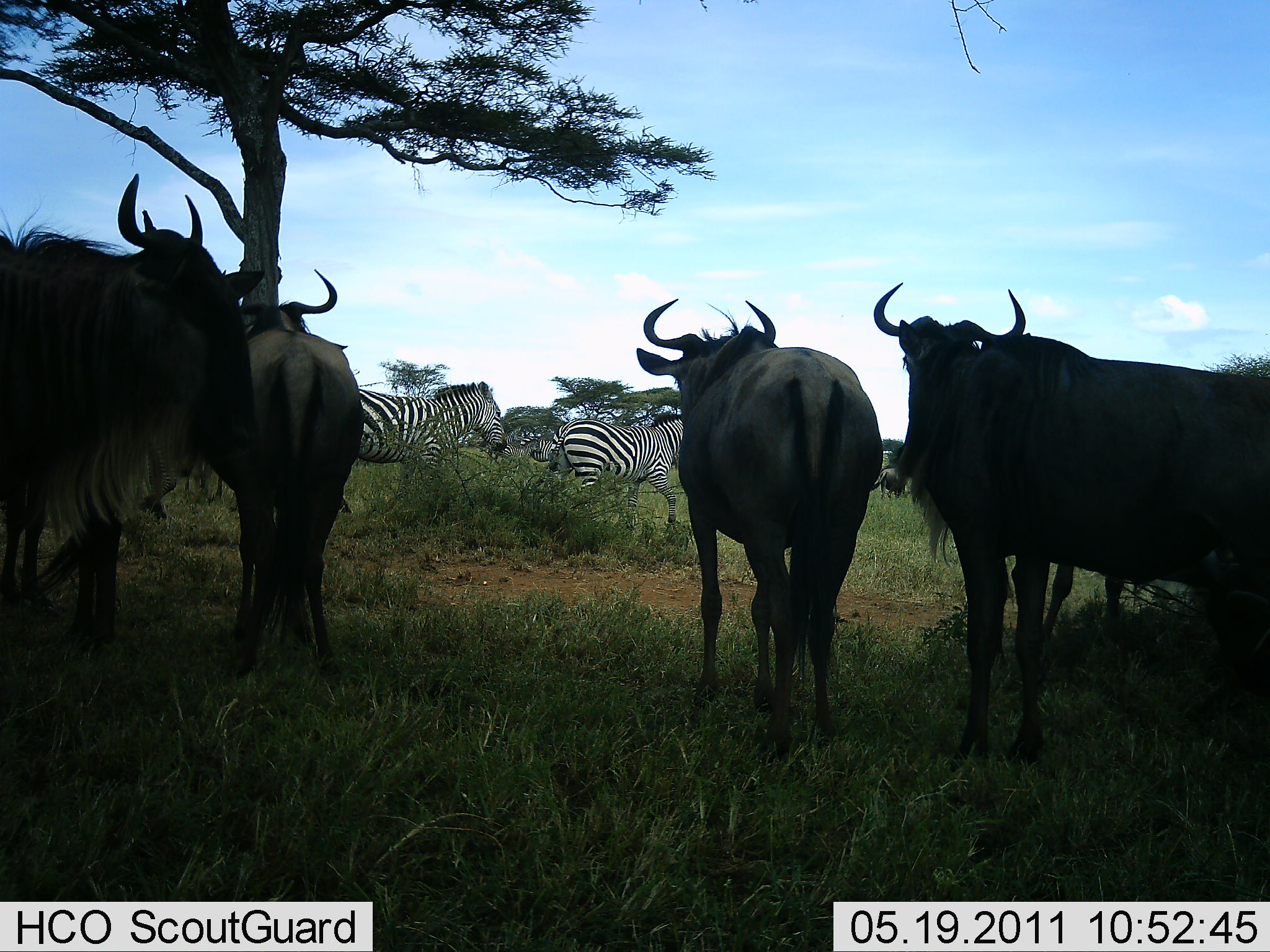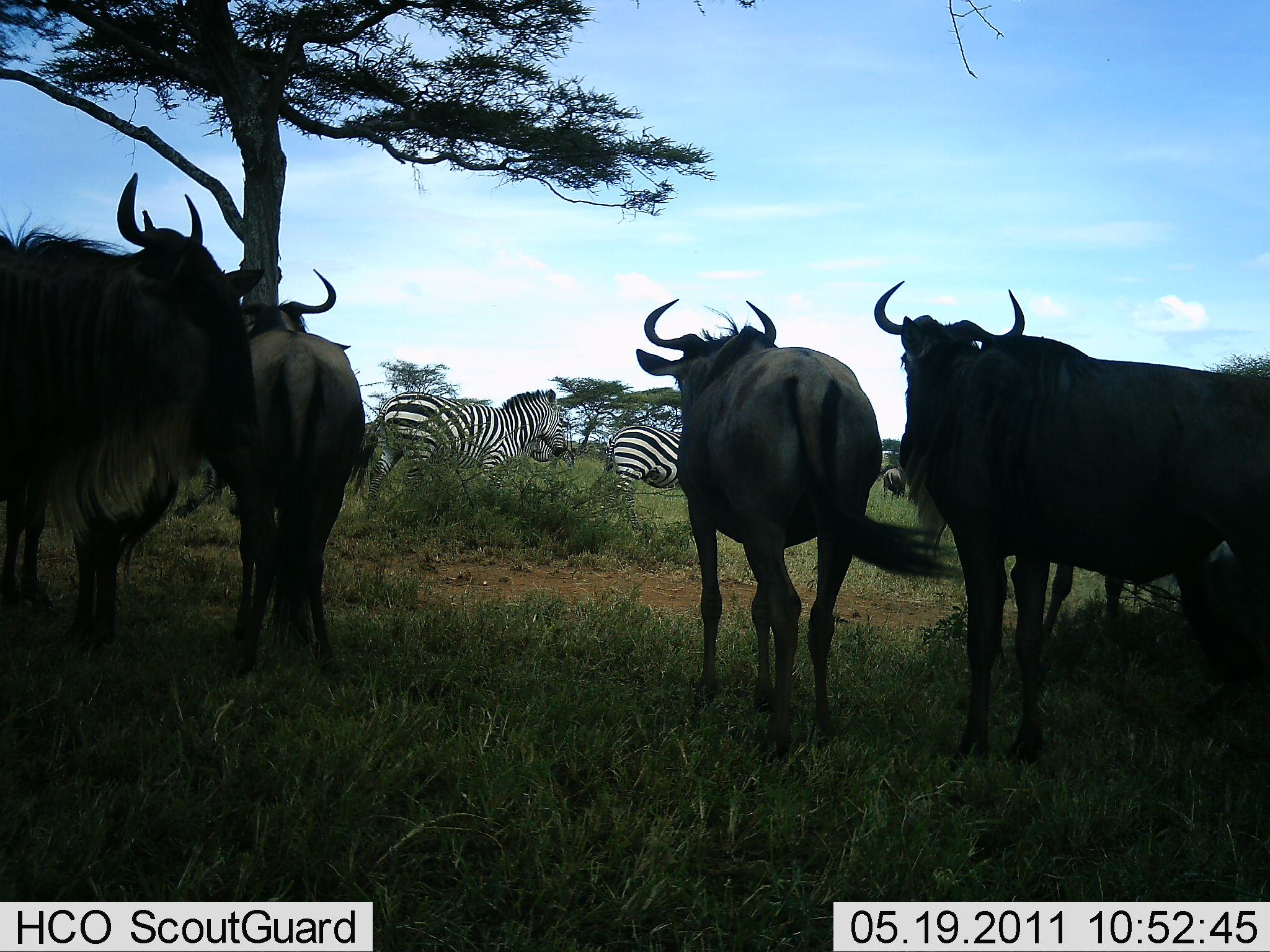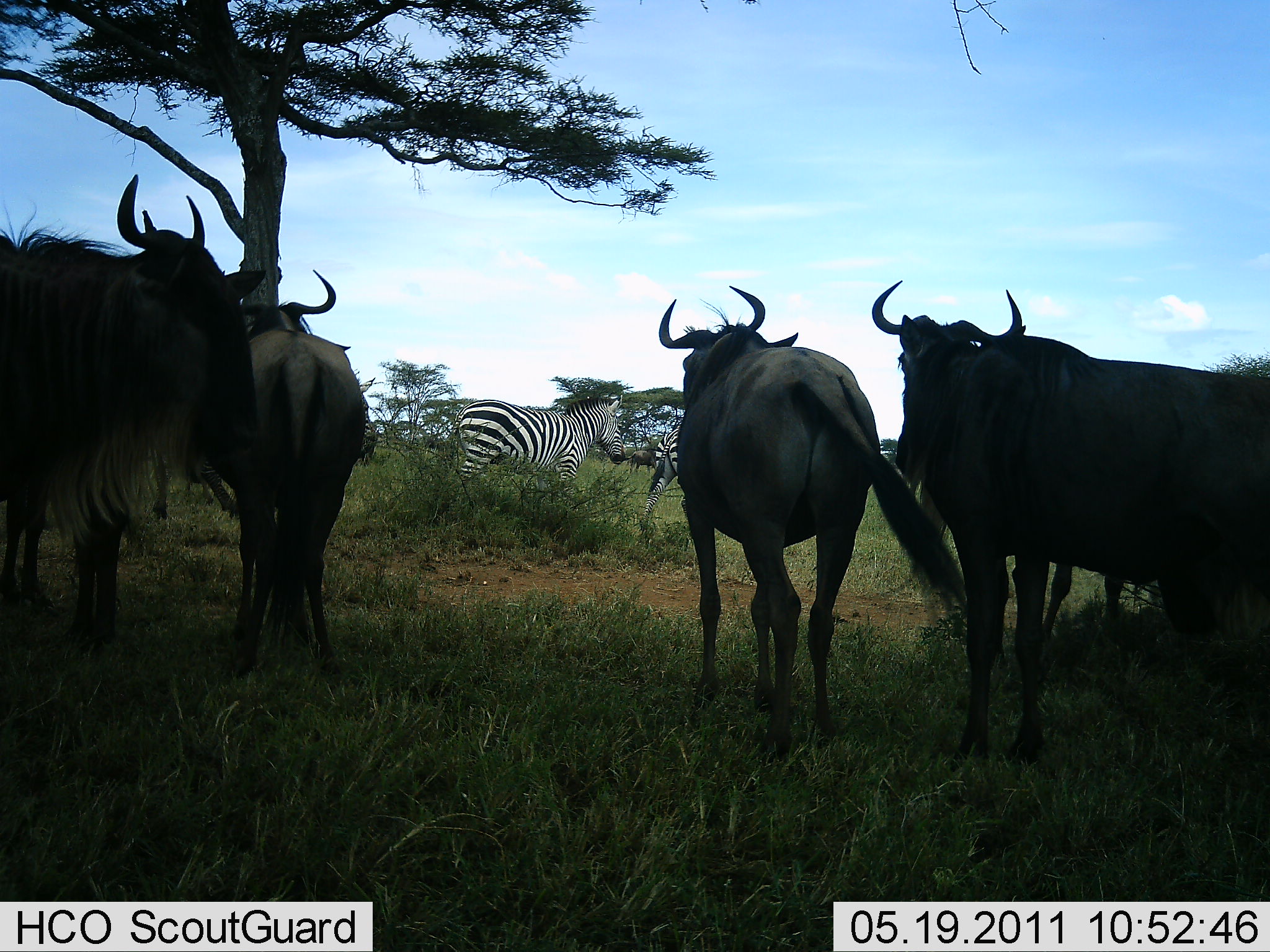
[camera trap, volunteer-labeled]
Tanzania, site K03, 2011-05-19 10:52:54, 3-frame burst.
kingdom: Animalia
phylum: Chordata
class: Mammalia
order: Artiodactyla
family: Bovidae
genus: Connochaetes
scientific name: Connochaetes taurinus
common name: blue wildebeest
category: wildebeest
Wildebeest (blue wildebeest) (Connochaetes taurinus), count 4. Behavior (volunteer vote fractions): standing 100%, resting 9%, moving 0%, interacting 0%. Young present (vote fraction): 0%. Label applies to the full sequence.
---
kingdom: Animalia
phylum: Chordata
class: Mammalia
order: Perissodactyla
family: Equidae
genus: Equus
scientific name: Equus quagga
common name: plains zebra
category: zebra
Zebra (plains zebra) (Equus quagga), count 2. Behavior (volunteer vote fractions): standing 10%, resting 0%, moving 90%, interacting 0%. Young present (vote fraction): 0%. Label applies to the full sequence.